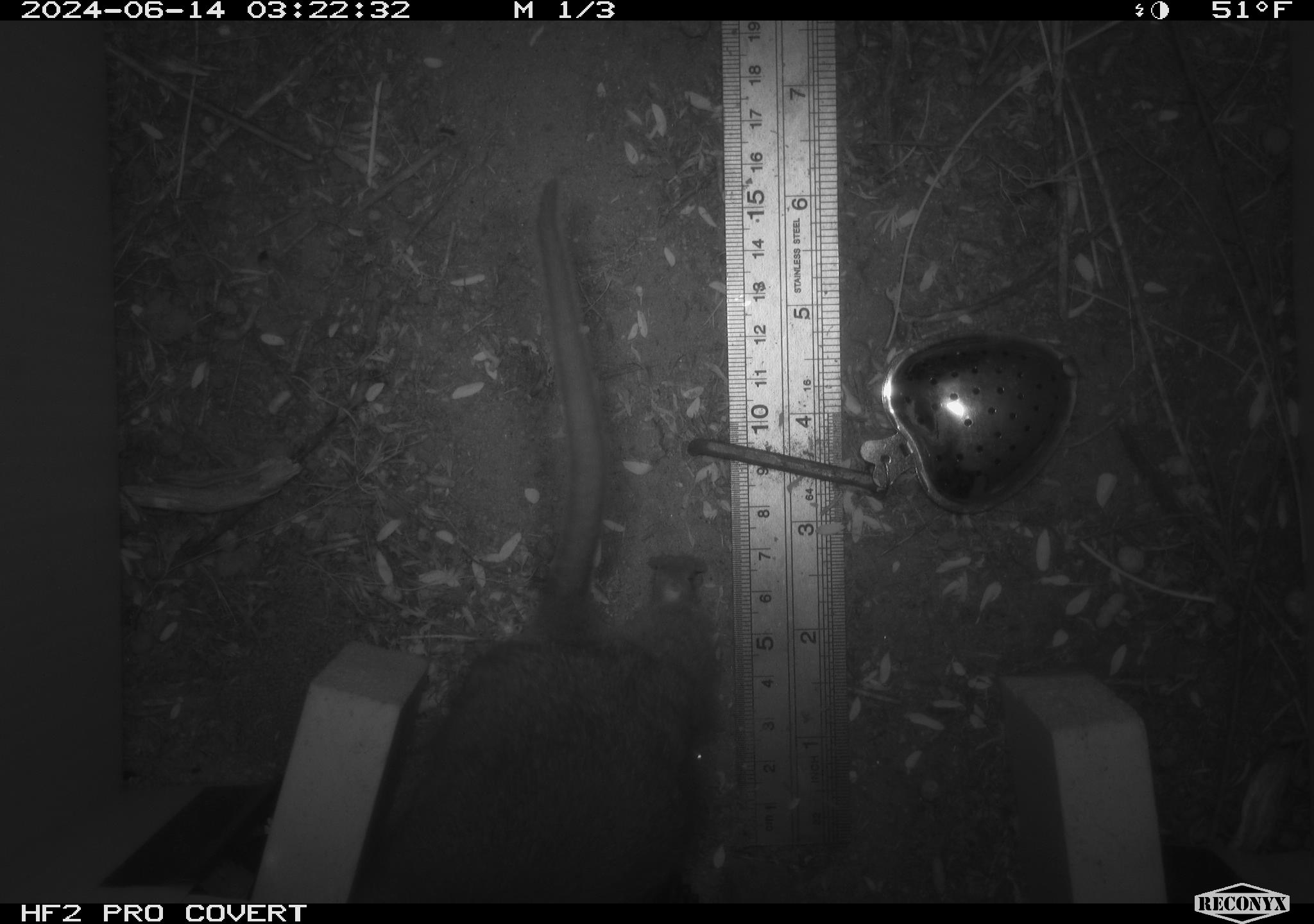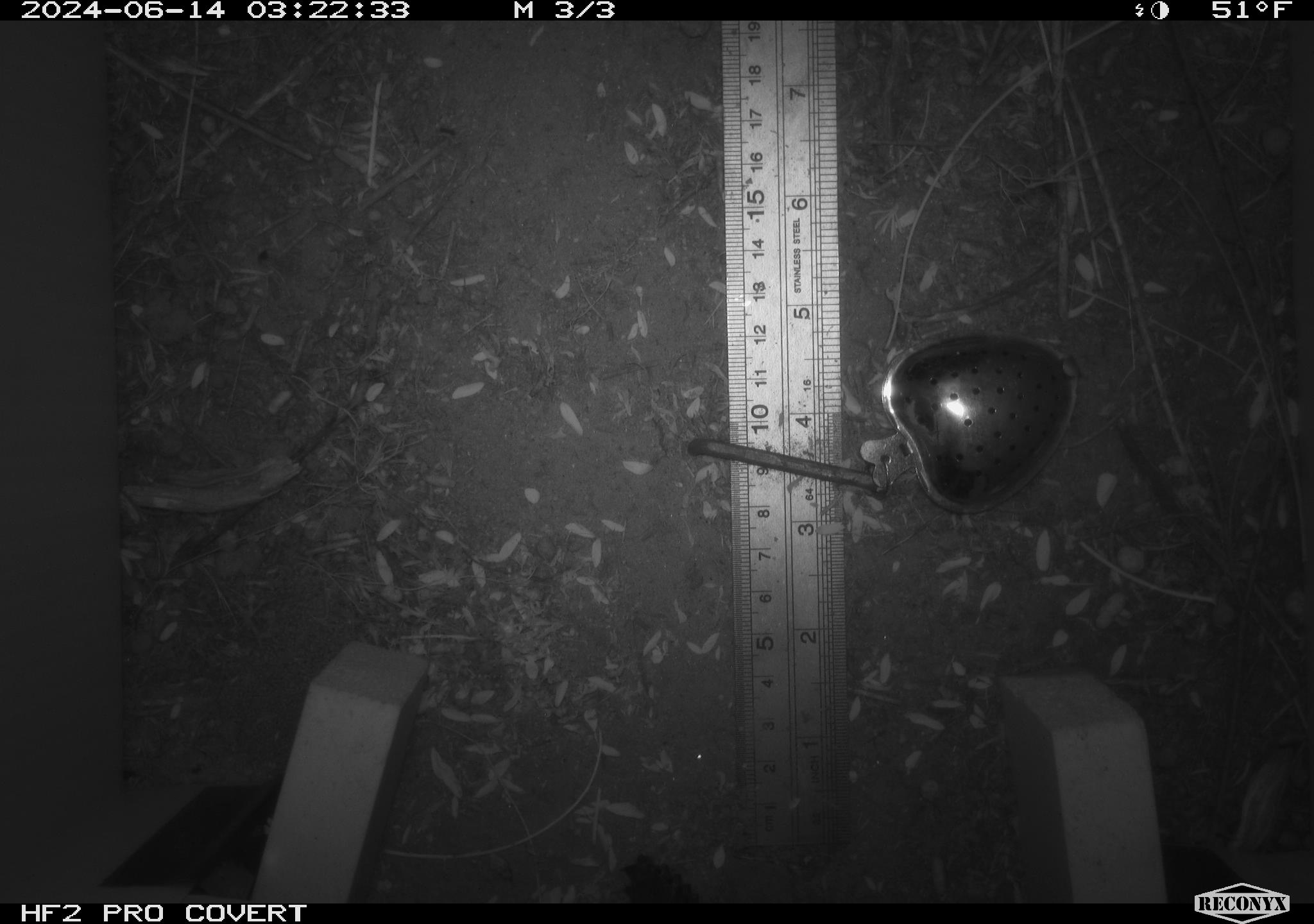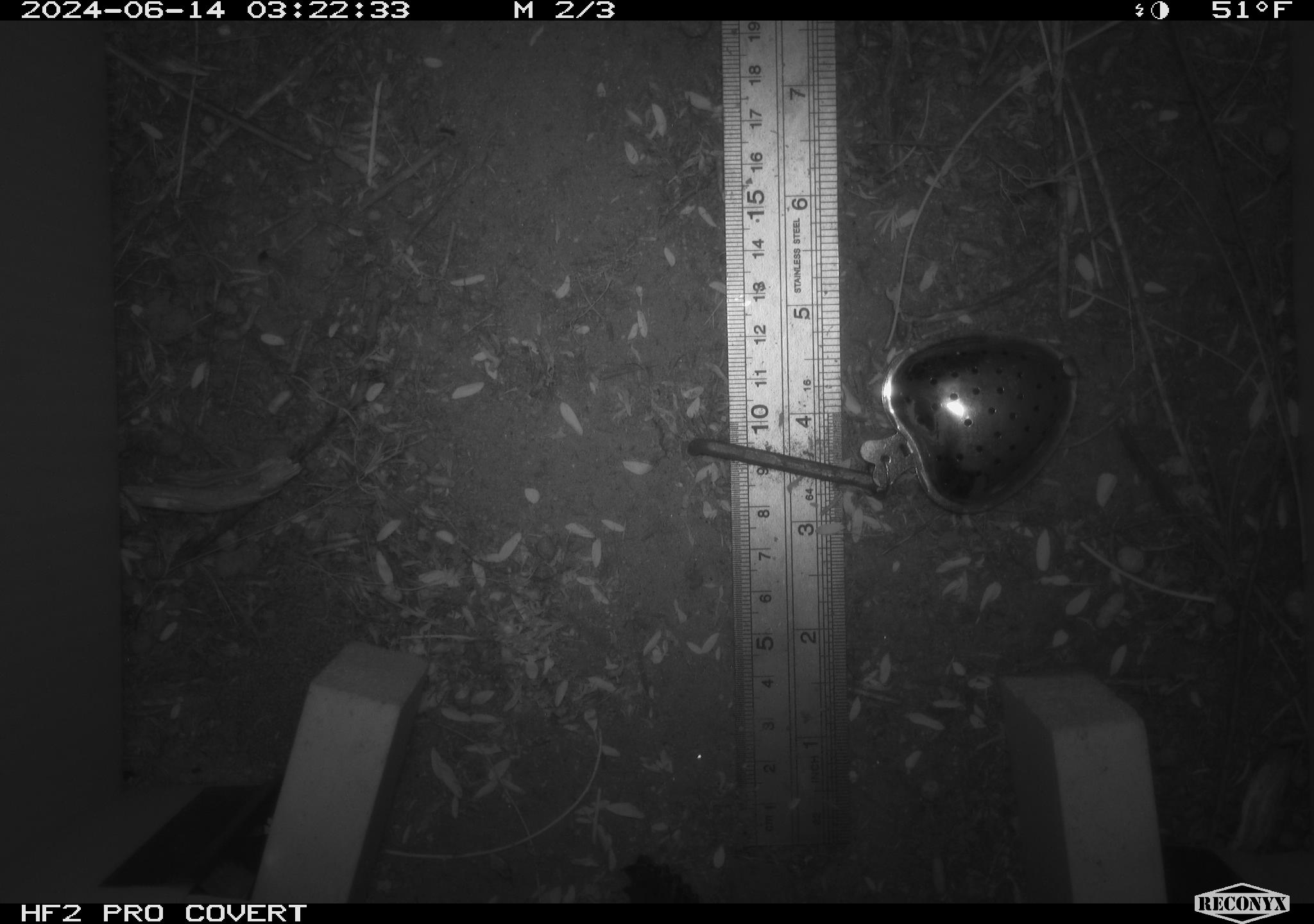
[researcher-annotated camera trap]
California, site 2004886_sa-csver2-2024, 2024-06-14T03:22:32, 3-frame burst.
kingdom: Animalia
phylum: Chordata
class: Mammalia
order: Rodentia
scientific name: Rodentia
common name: rodent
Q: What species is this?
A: Rodent (Rodentia).